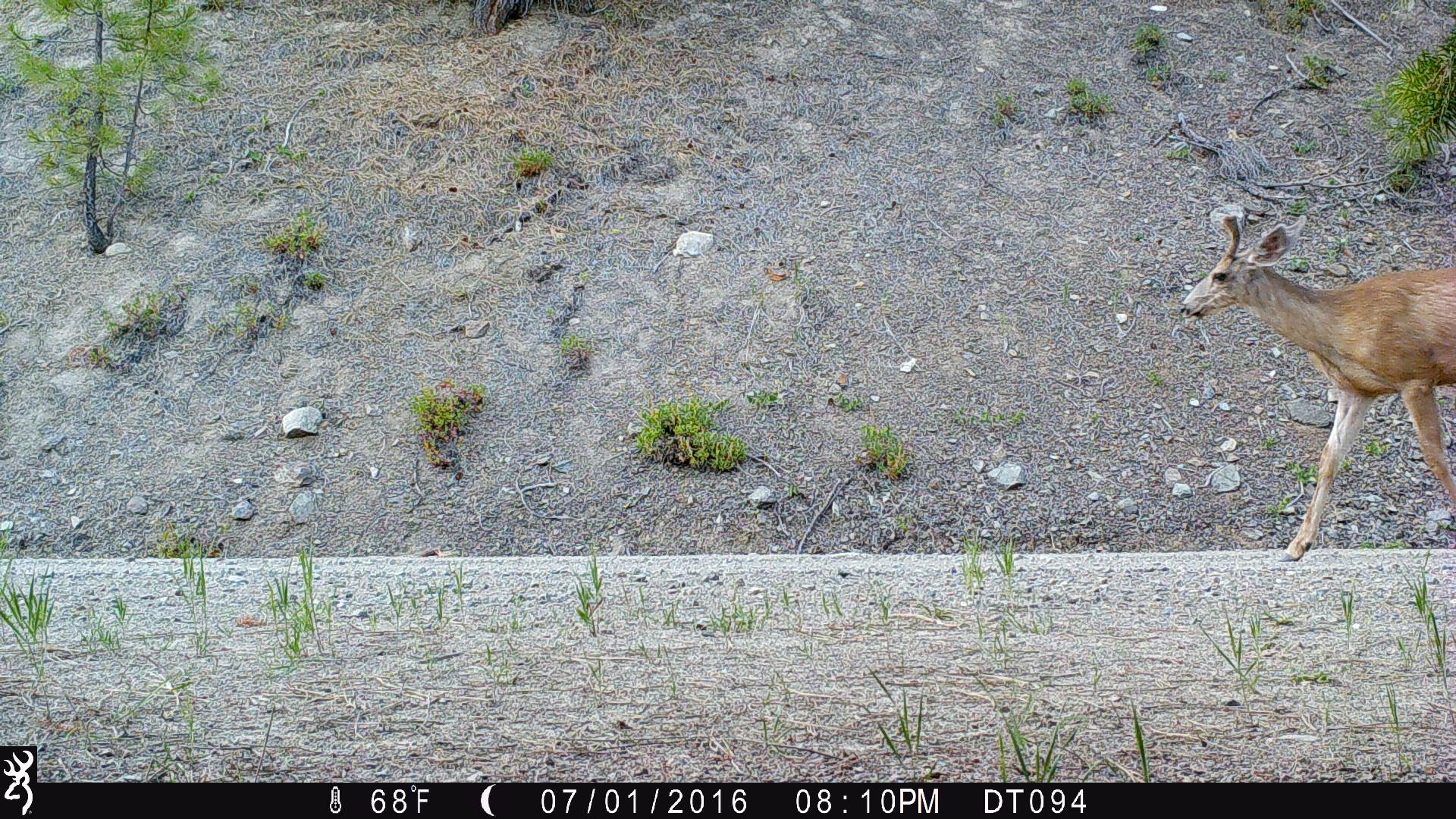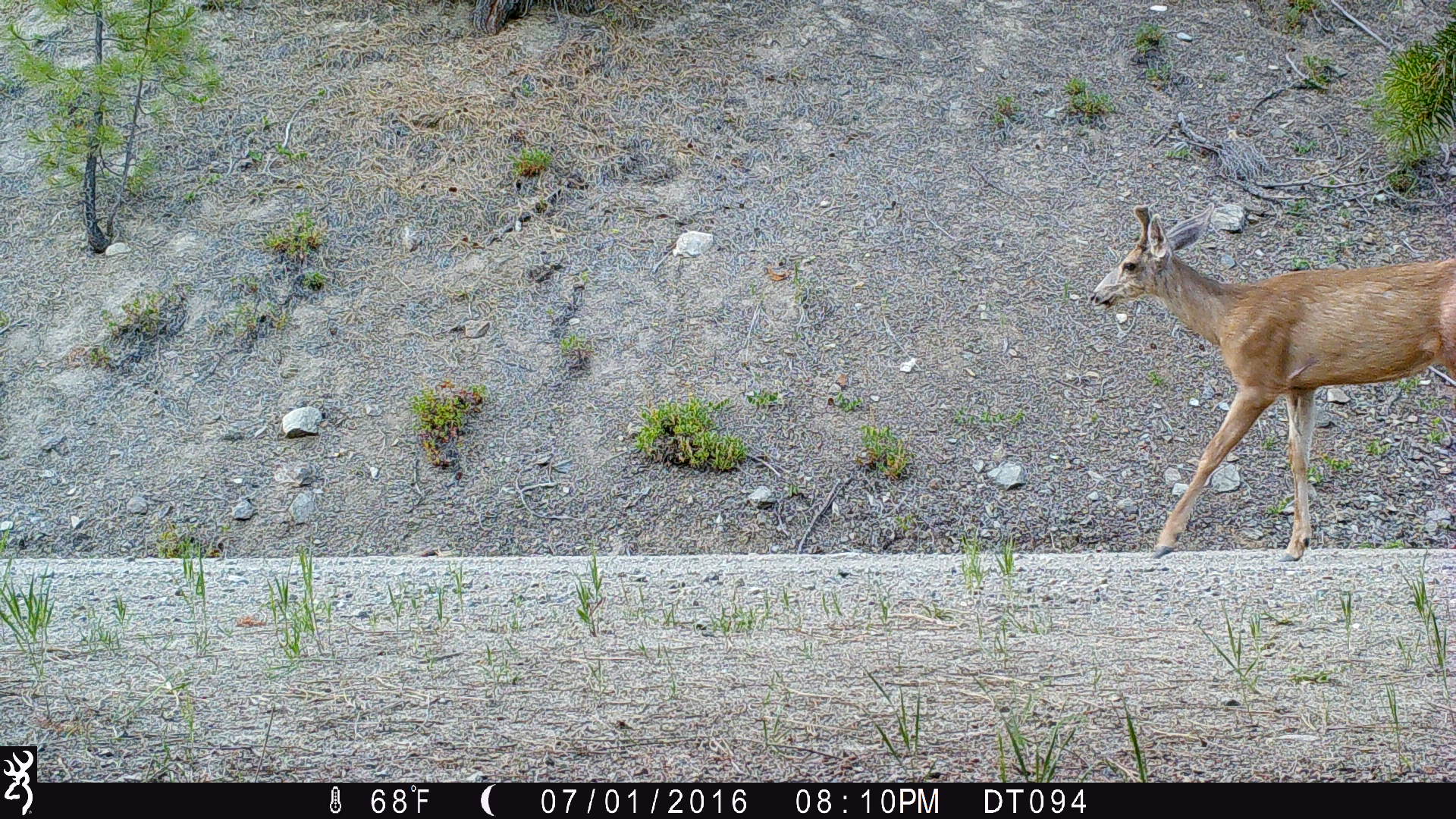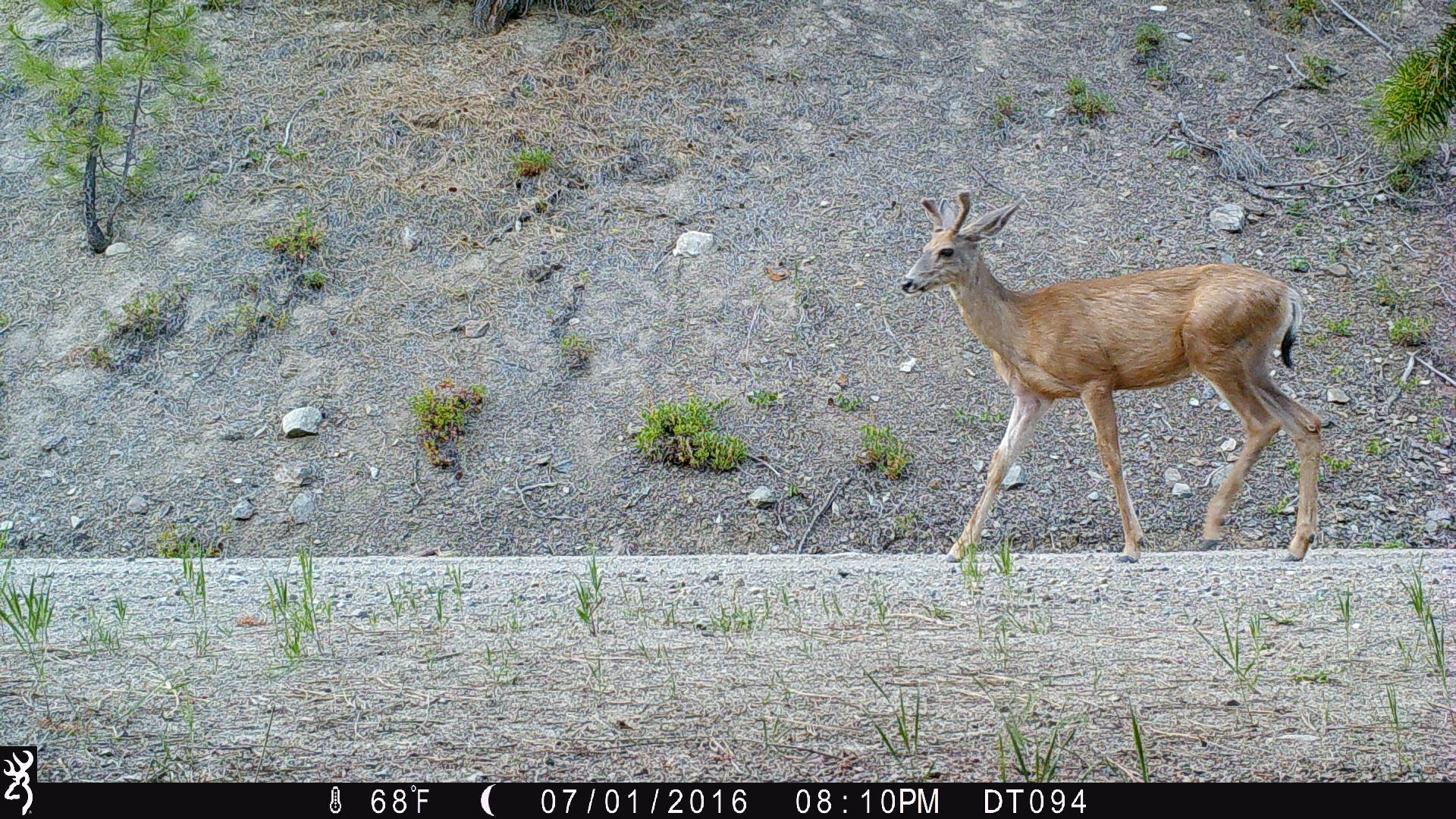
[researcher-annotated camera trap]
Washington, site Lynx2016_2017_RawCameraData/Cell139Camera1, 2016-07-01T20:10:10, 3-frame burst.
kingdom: Animalia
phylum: Chordata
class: Mammalia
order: Artiodactyla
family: Cervidae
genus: Odocoileus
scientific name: Odocoileus hemionus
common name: mule deer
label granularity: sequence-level